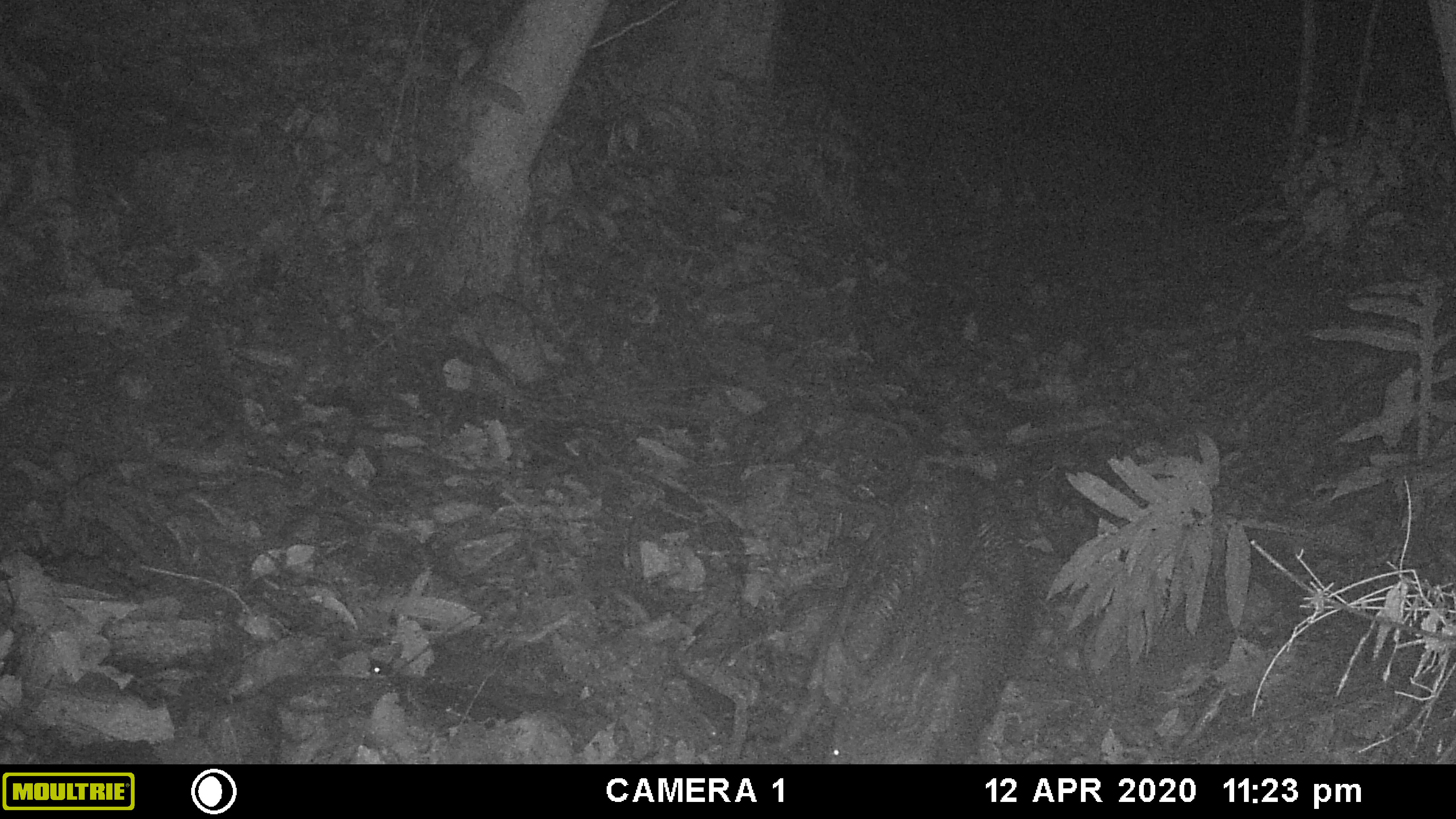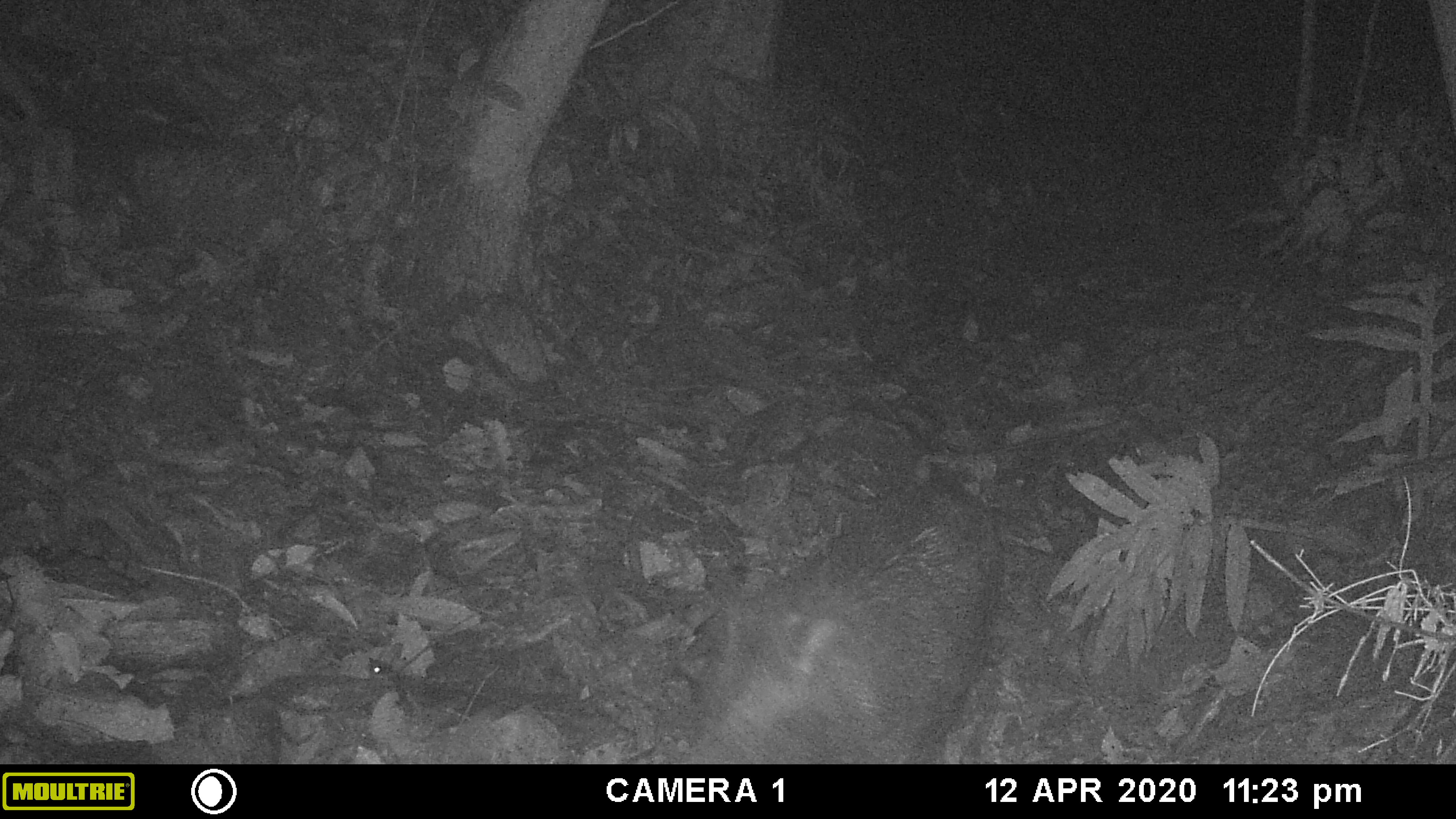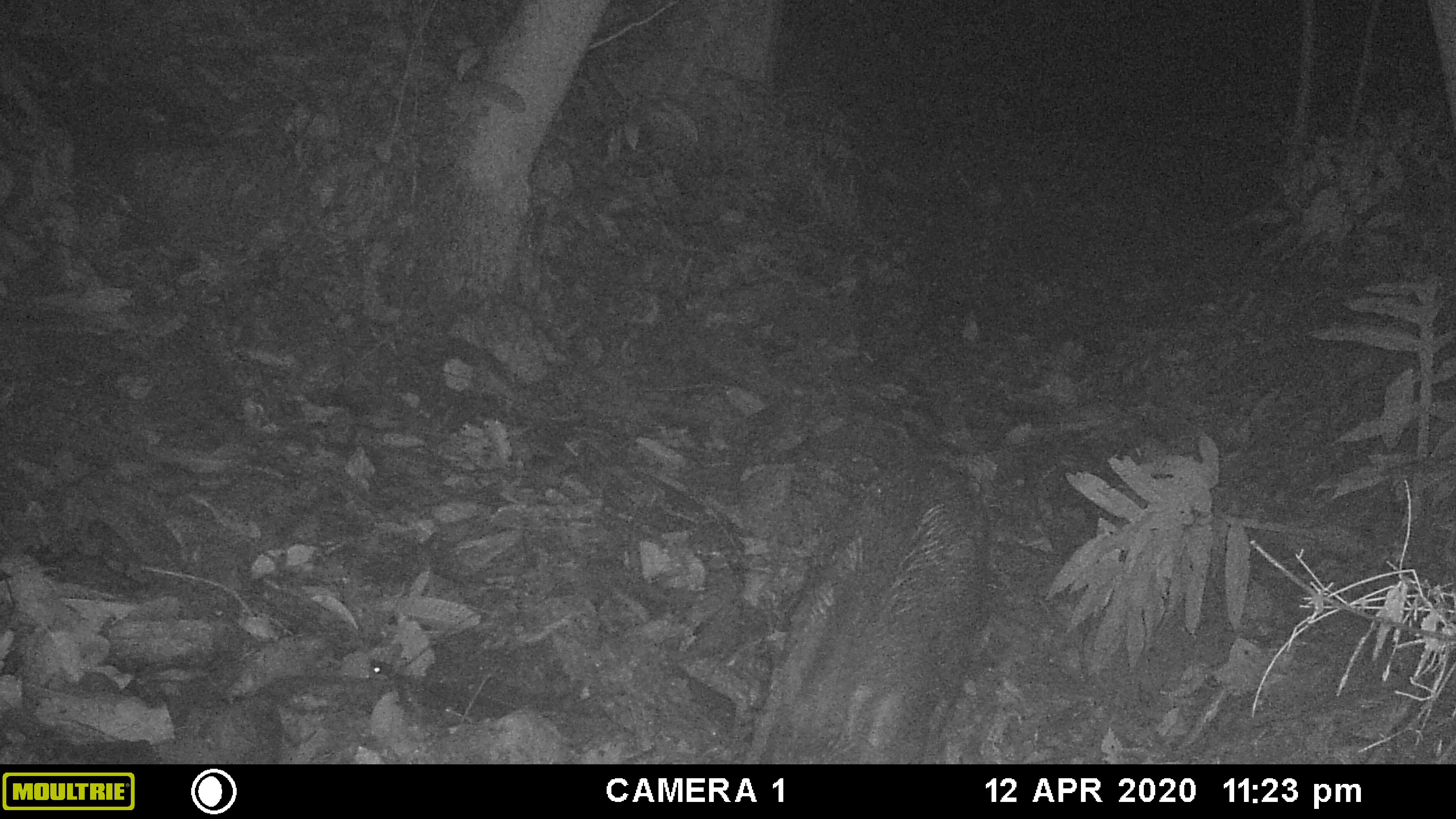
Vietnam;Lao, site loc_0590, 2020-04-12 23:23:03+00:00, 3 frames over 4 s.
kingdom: Animalia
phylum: Chordata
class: Mammalia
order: Artiodactyla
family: Suidae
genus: Sus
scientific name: Sus scrofa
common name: eurasian wild pig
Eurasian wild pig (Sus scrofa). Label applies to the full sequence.